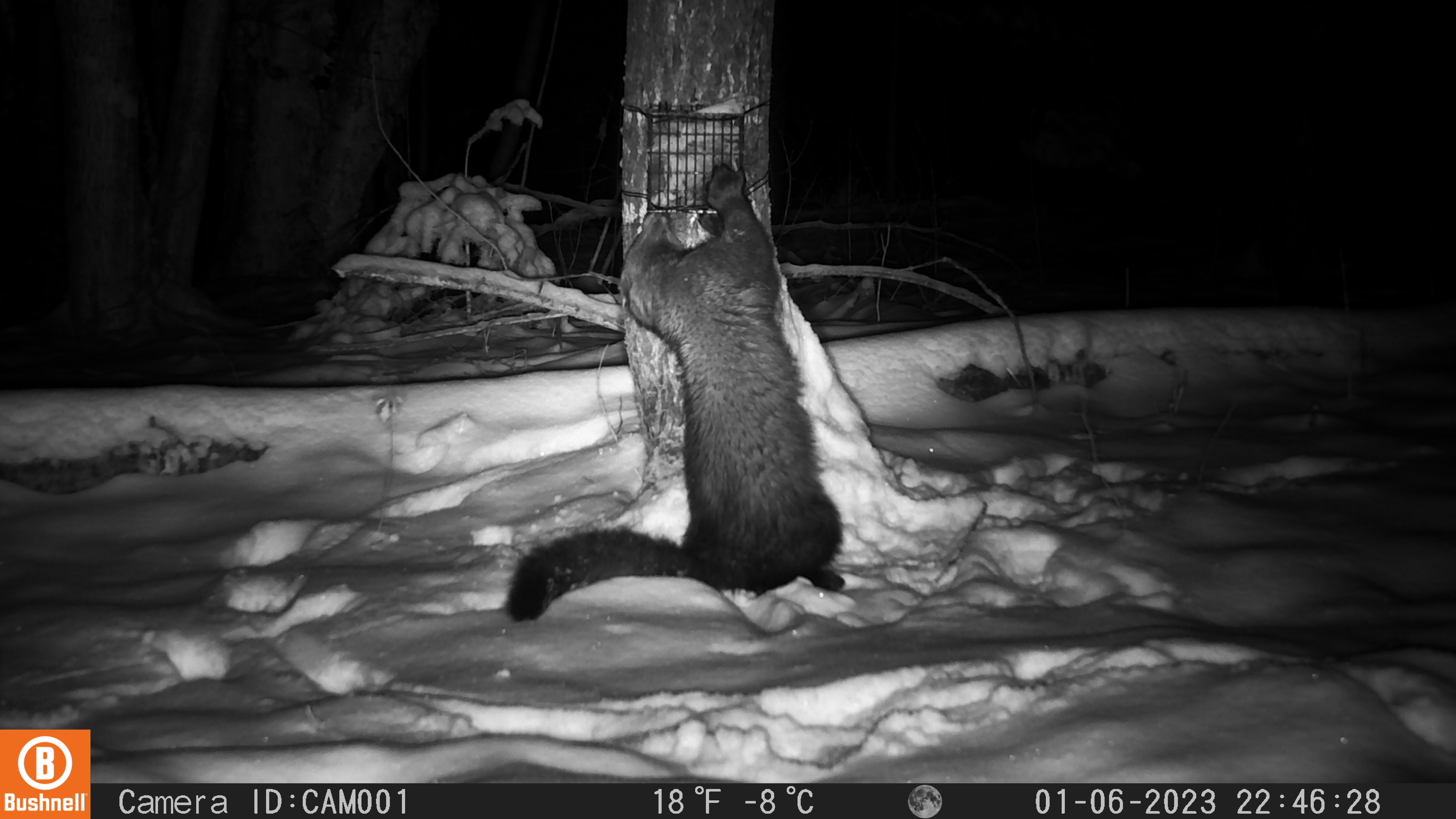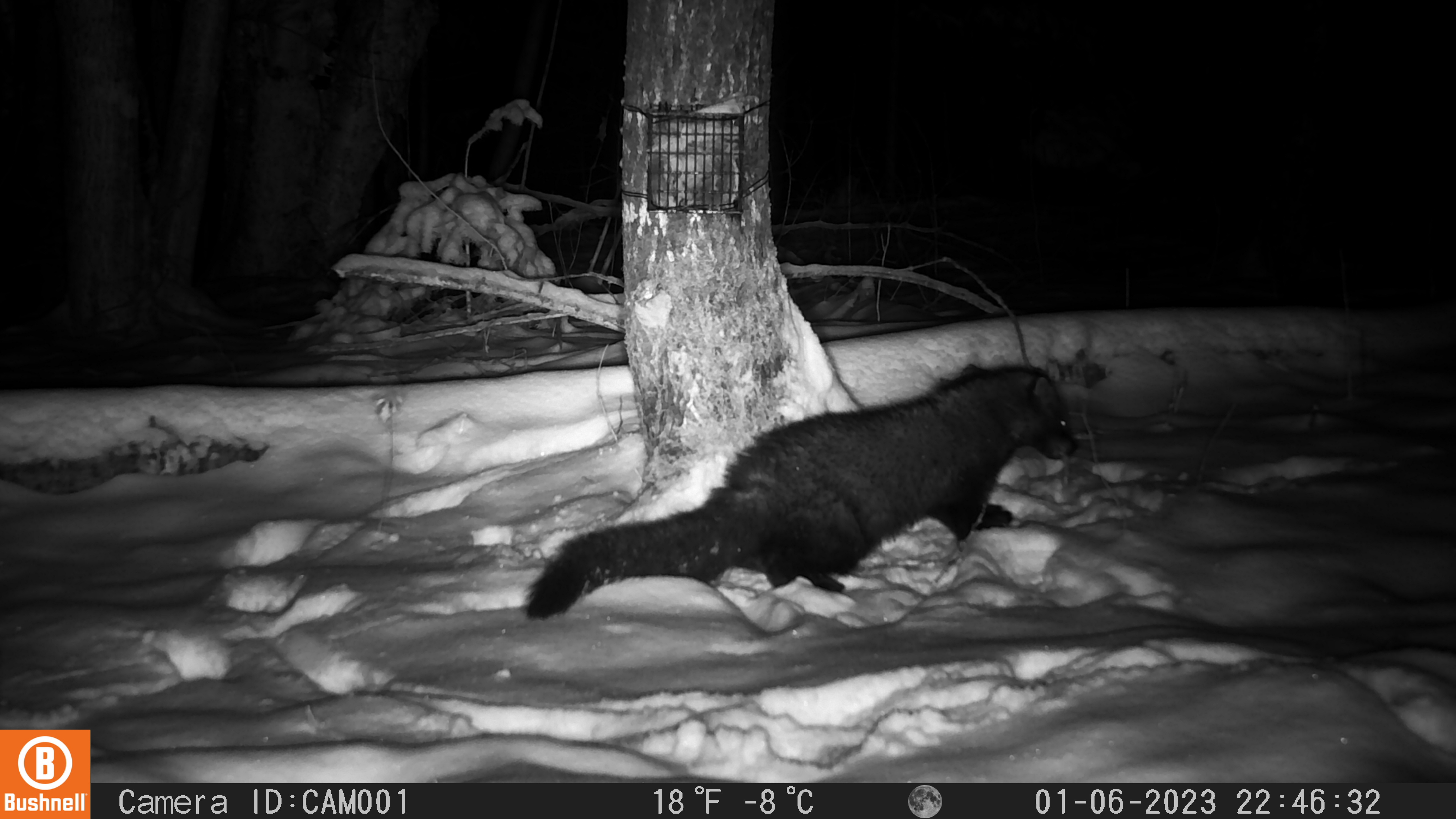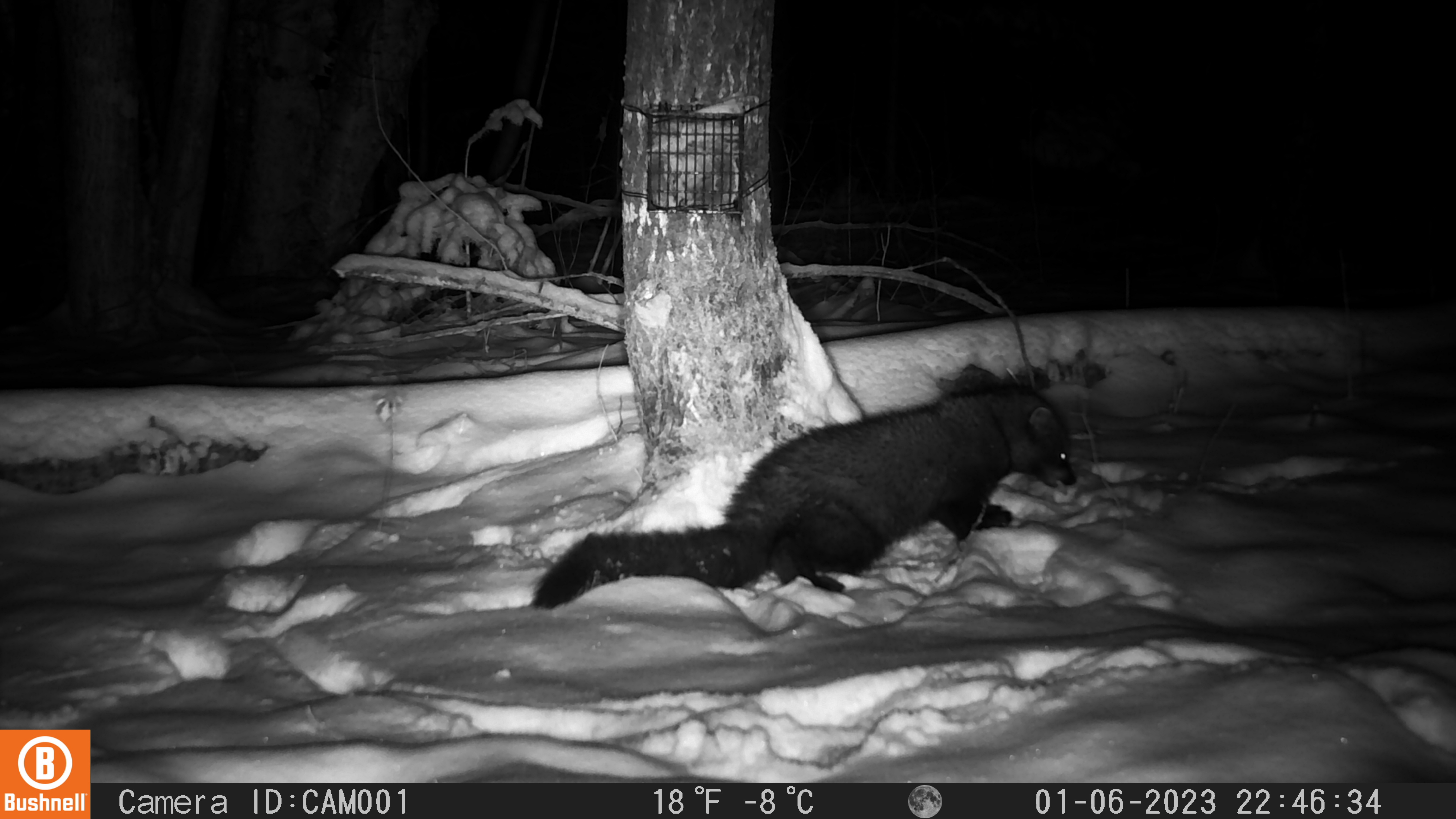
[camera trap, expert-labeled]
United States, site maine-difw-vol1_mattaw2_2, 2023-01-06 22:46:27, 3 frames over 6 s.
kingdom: Animalia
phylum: Chordata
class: Mammalia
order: Carnivora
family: Mustelidae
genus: Pekania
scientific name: Pekania pennanti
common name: fisher